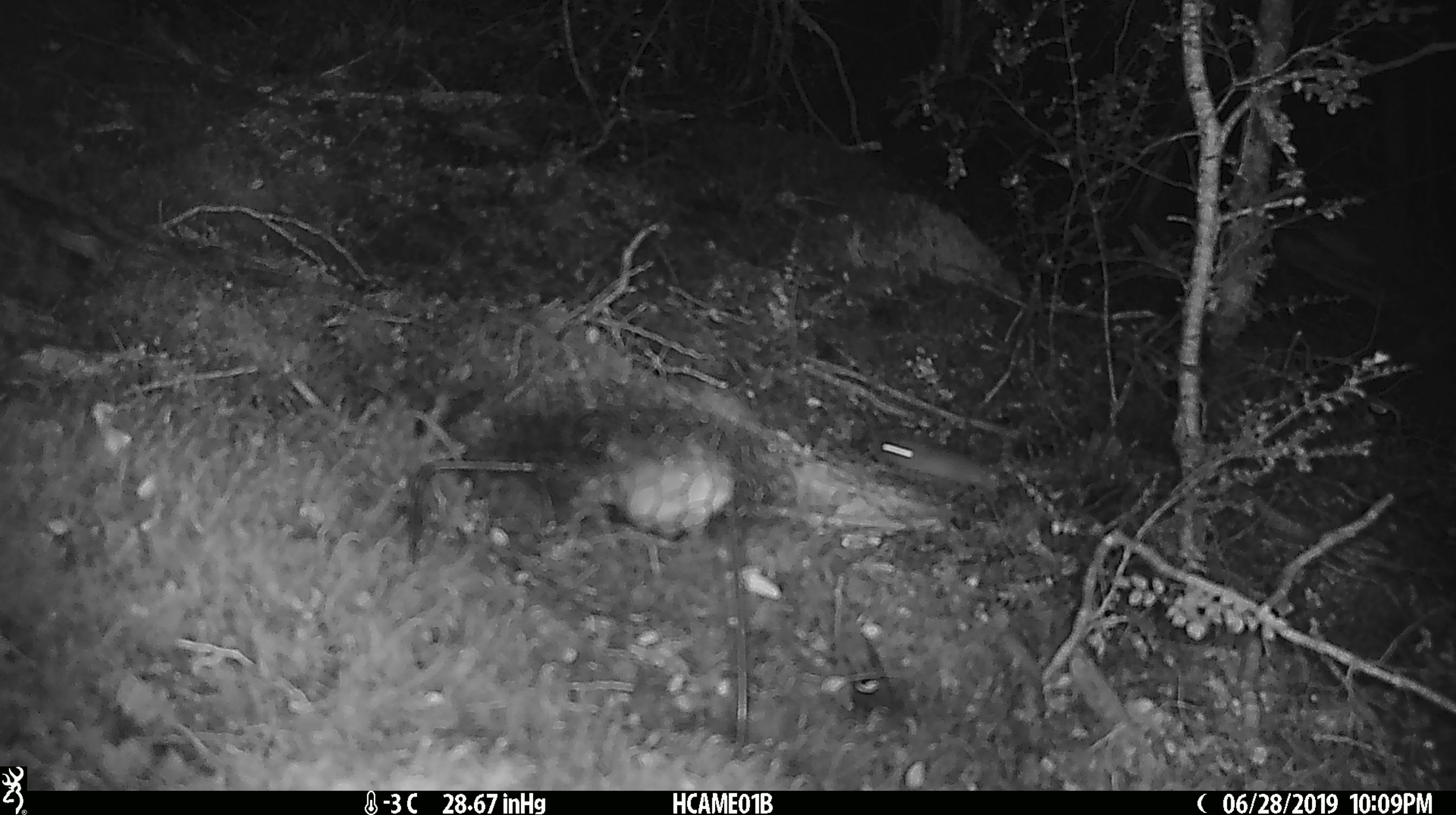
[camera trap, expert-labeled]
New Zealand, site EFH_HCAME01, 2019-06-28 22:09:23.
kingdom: Animalia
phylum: Chordata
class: Mammalia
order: Rodentia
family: Muridae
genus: Mus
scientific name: Mus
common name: mouse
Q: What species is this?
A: Mouse (Mus).